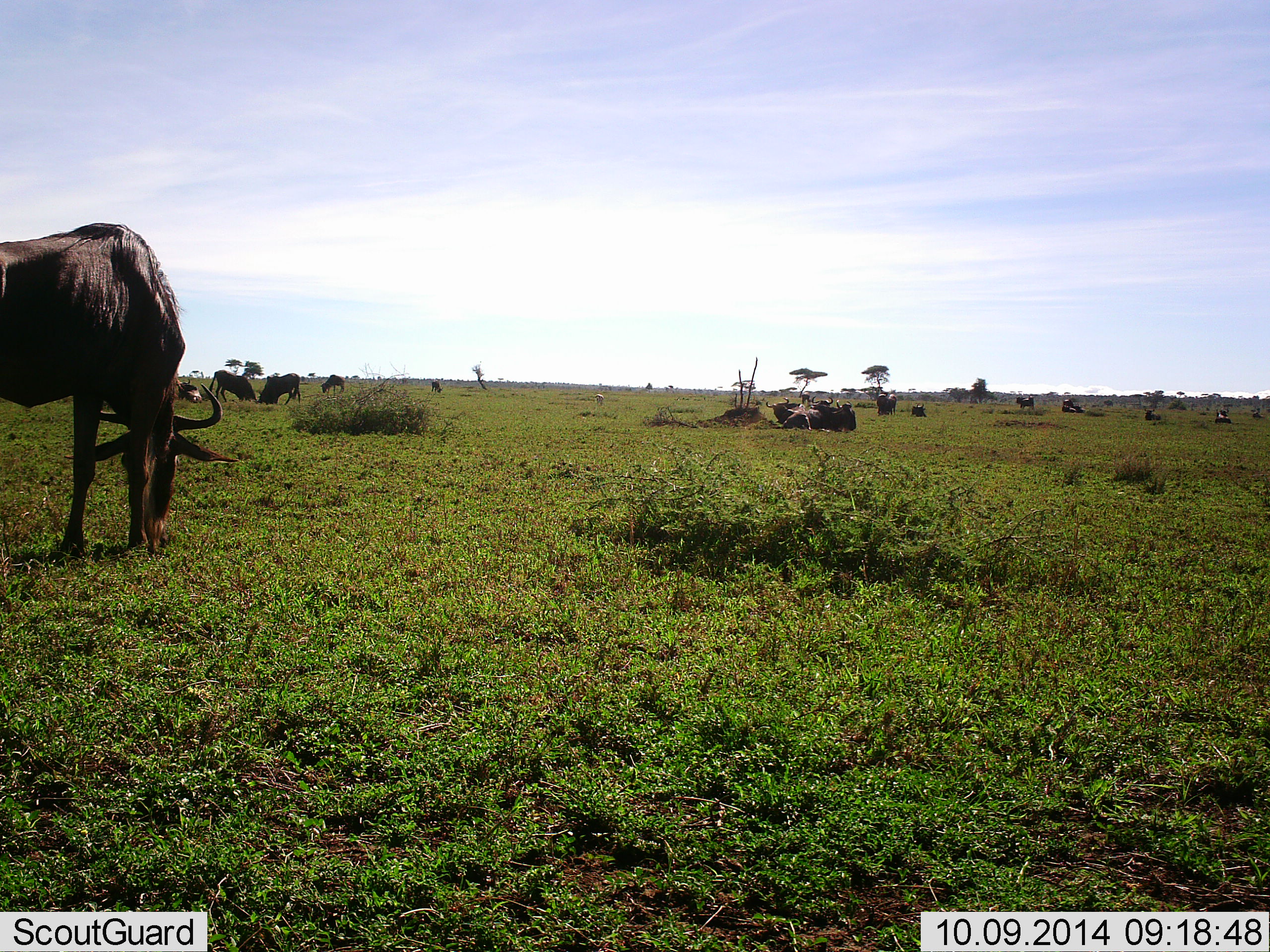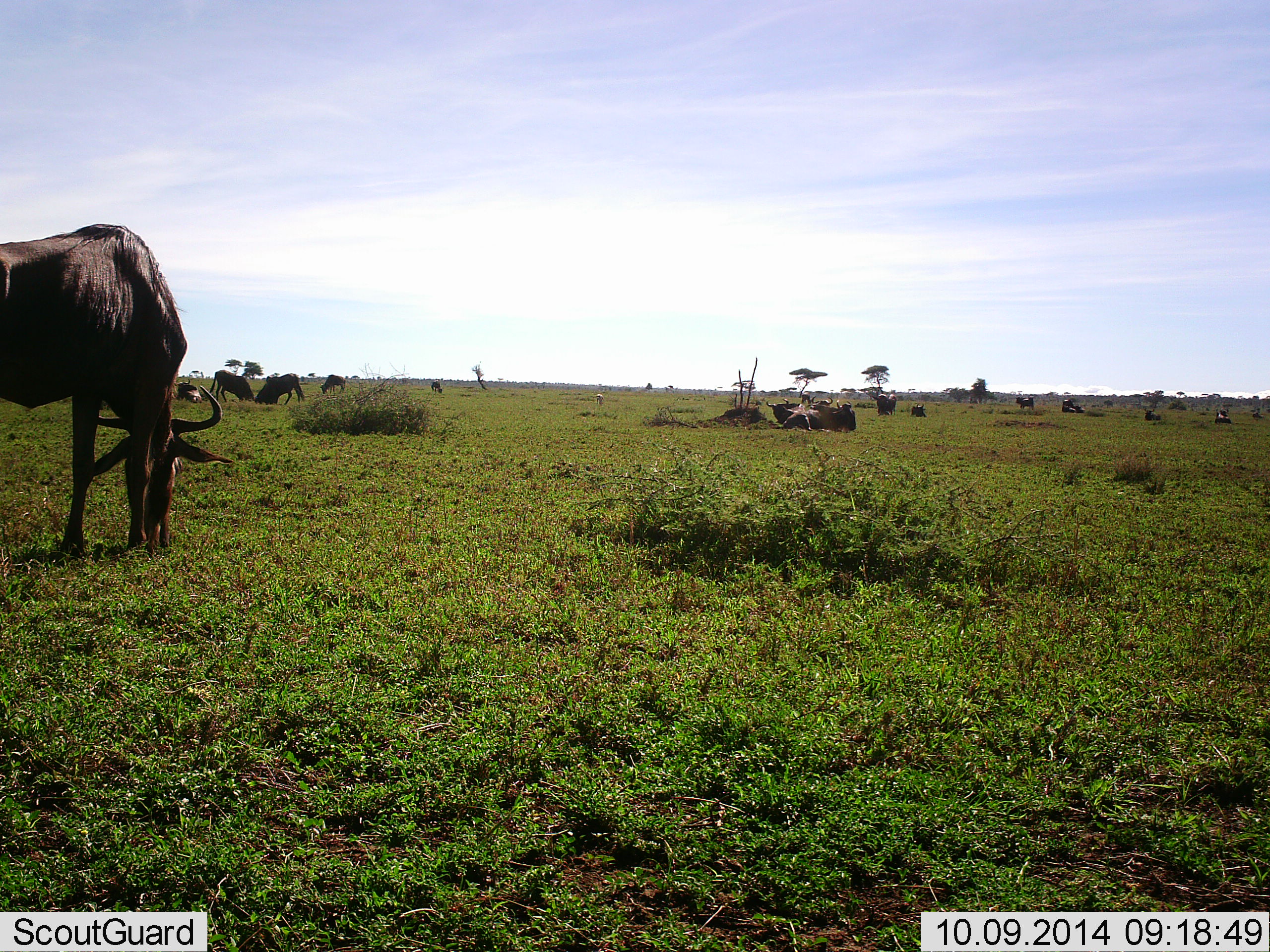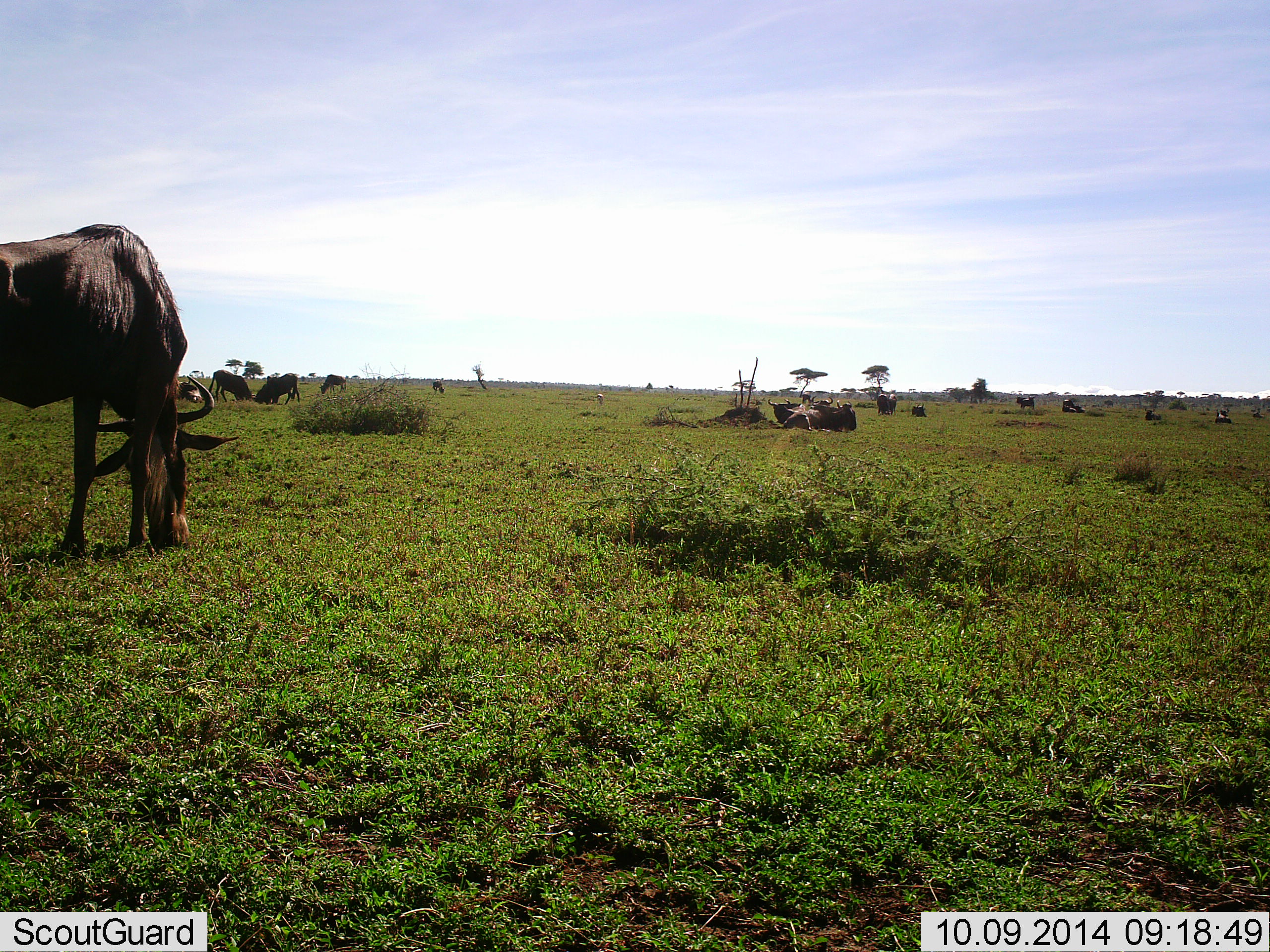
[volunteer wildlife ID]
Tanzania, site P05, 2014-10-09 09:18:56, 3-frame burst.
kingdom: Animalia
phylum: Chordata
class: Mammalia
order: Artiodactyla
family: Bovidae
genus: Connochaetes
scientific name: Connochaetes taurinus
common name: blue wildebeest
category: wildebeest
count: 11-50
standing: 50%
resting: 60%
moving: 20%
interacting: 40%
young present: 0%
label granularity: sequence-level